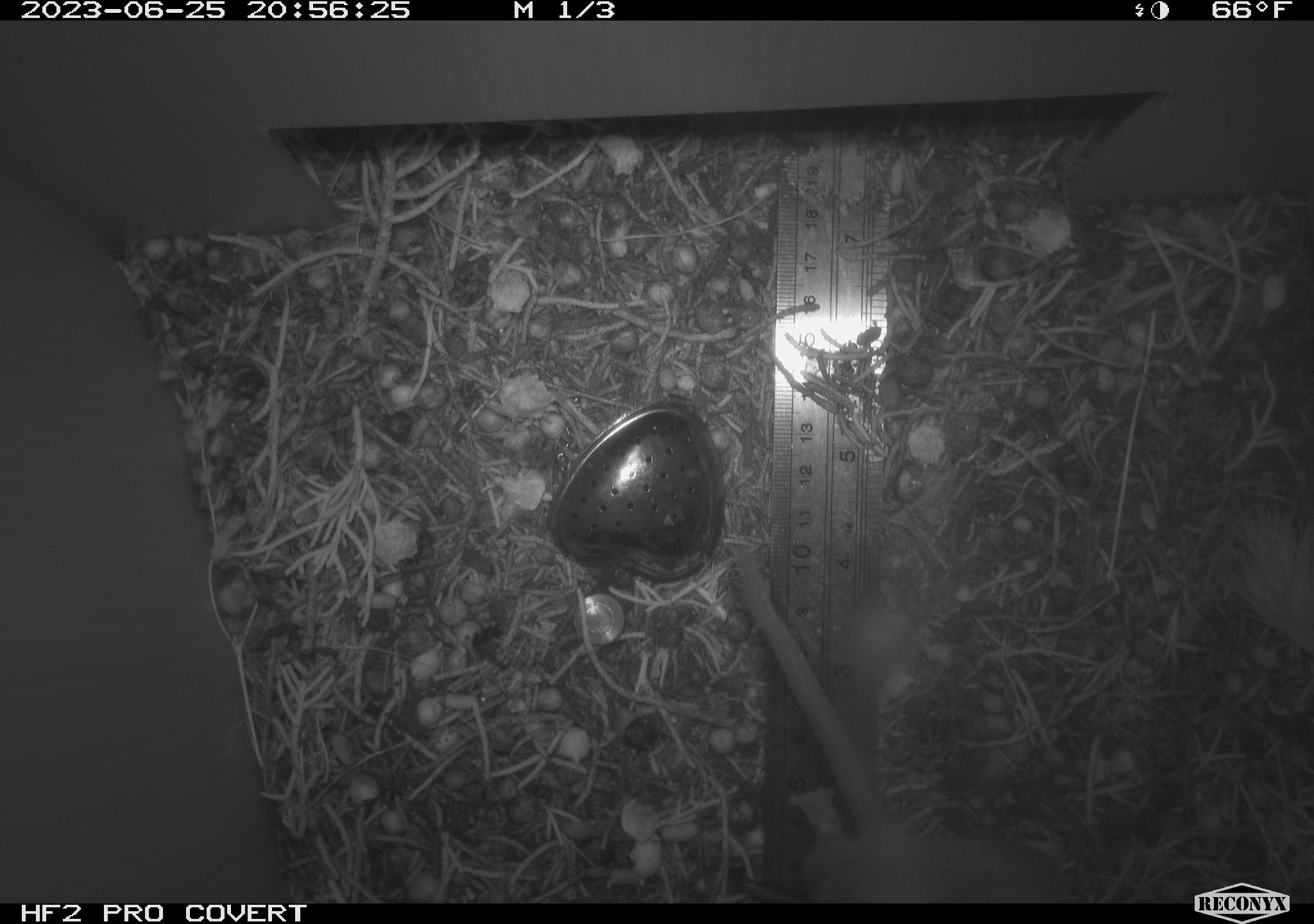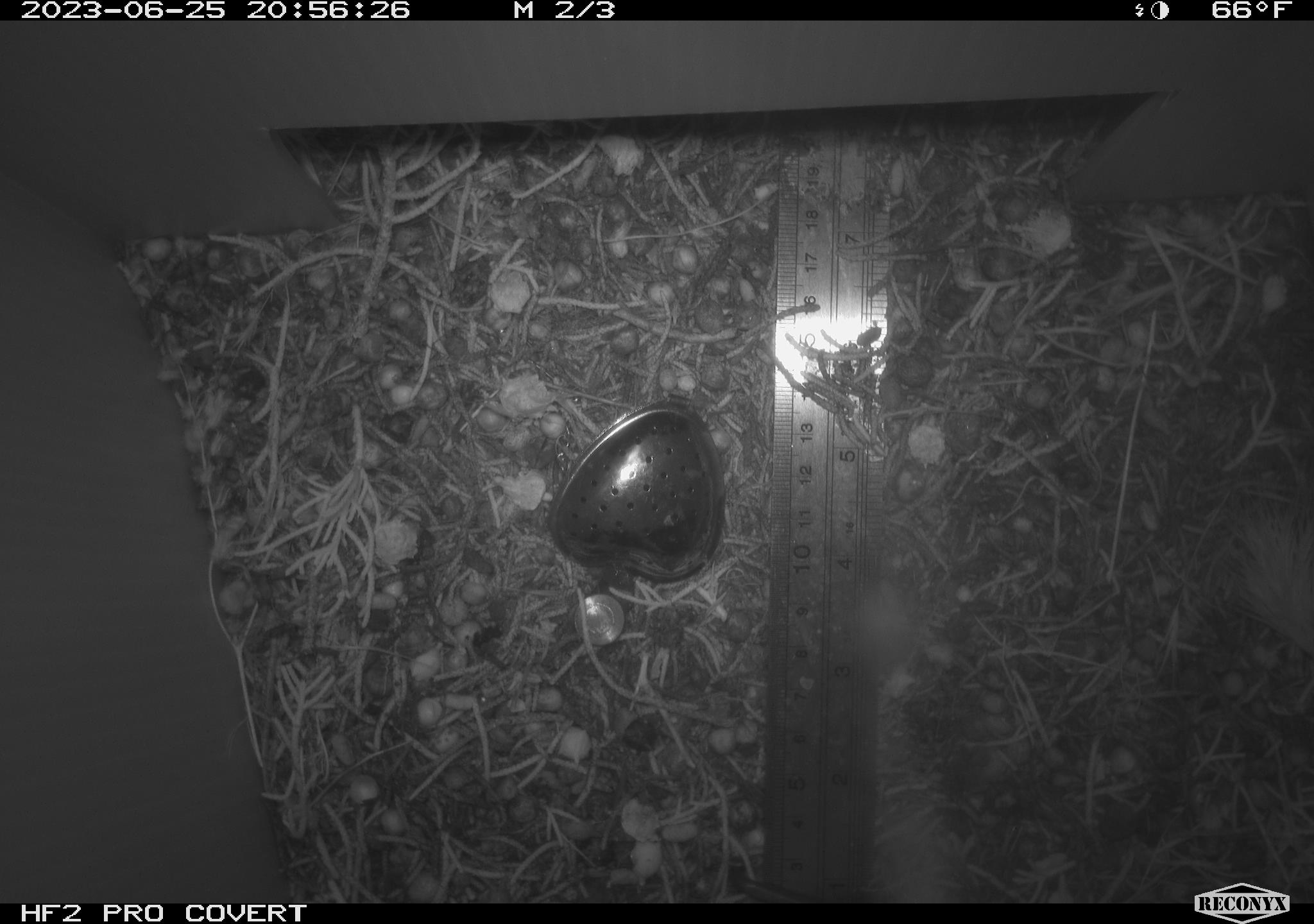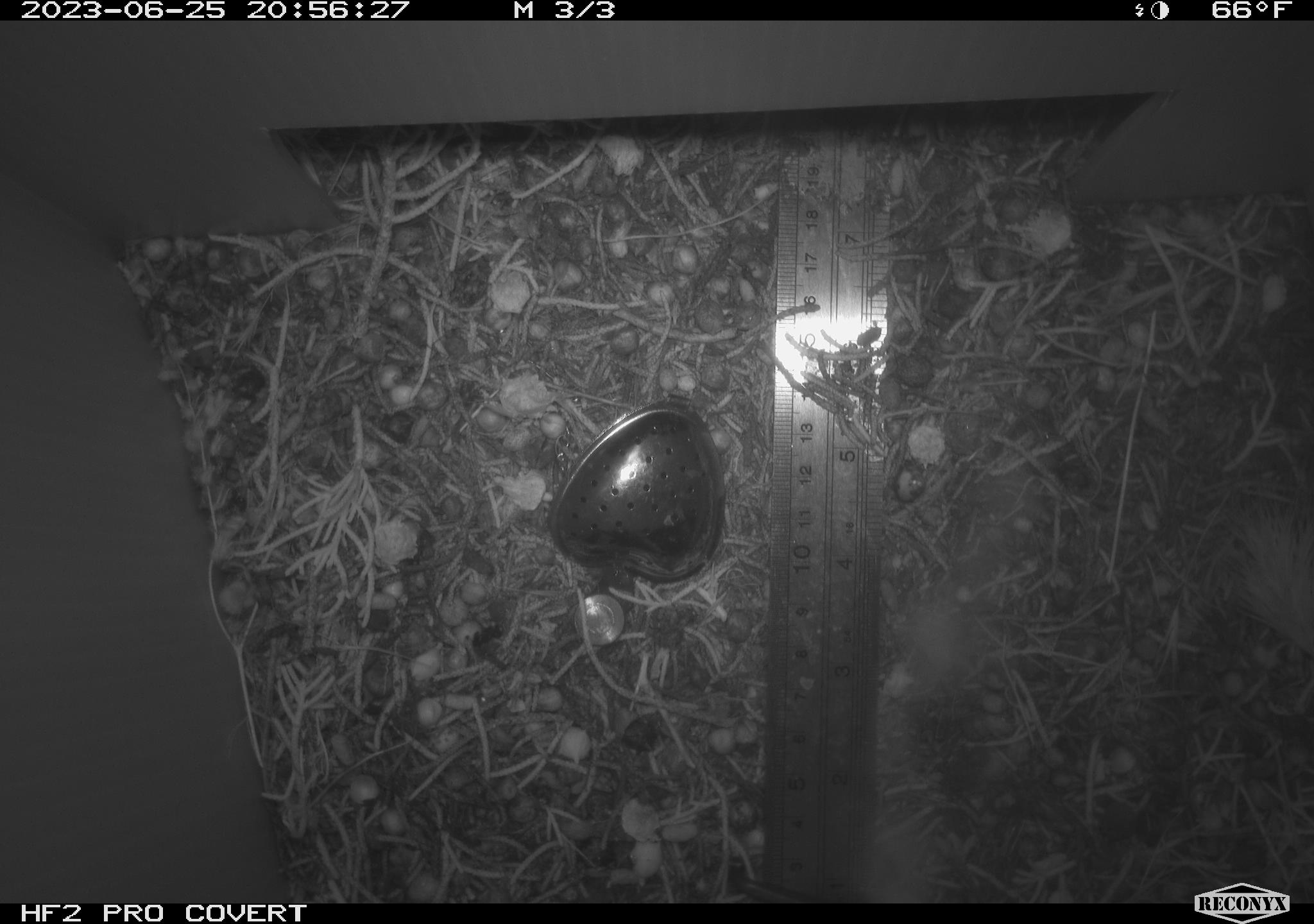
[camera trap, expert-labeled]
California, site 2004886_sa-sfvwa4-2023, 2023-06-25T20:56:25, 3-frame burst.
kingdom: Animalia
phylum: Chordata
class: Mammalia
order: Rodentia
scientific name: Rodentia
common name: mouse species